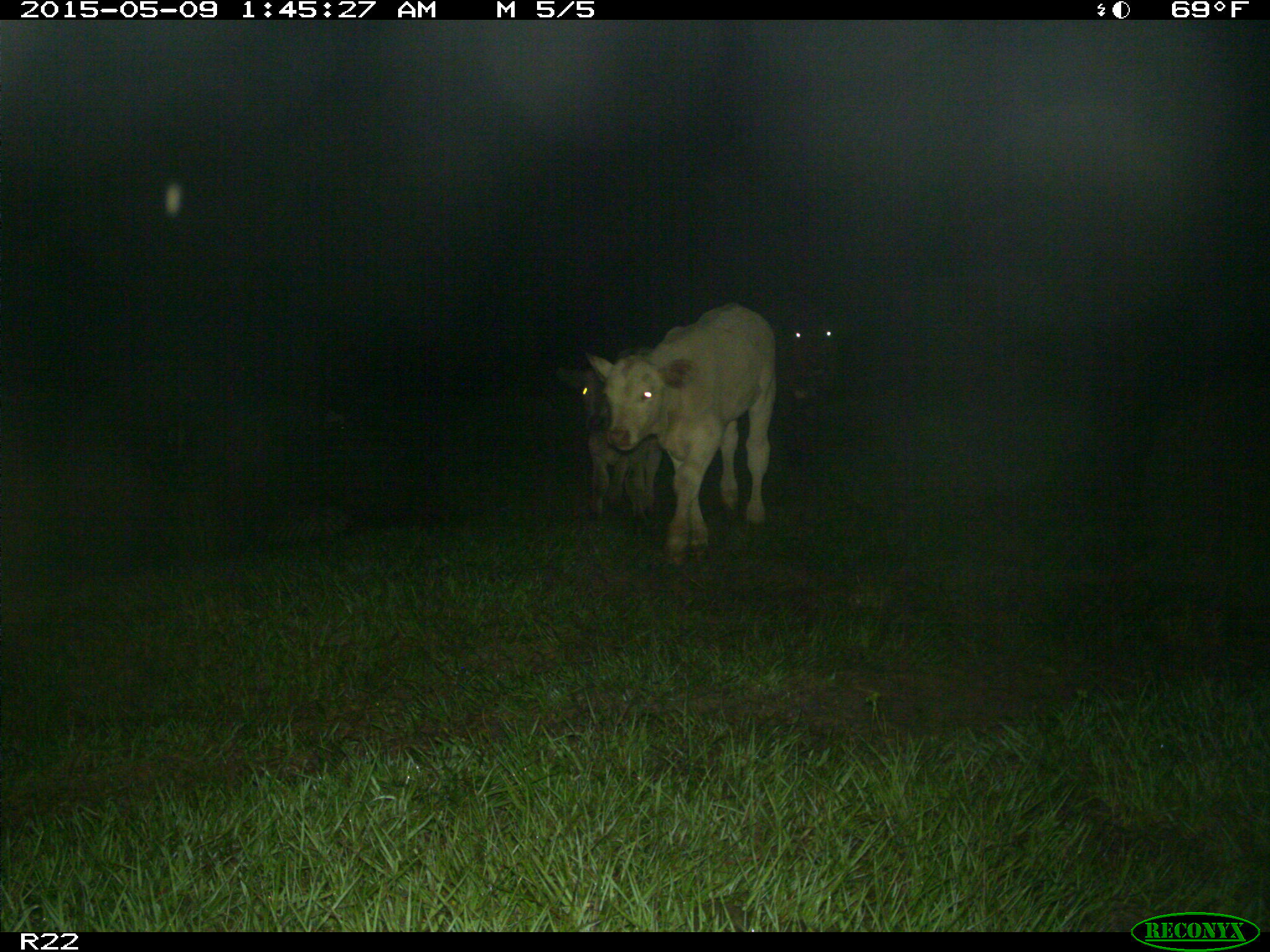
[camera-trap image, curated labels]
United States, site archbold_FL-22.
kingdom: Animalia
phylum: Chordata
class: Mammalia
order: Artiodactyla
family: Bovidae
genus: Bos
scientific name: Bos taurus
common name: domestic cow